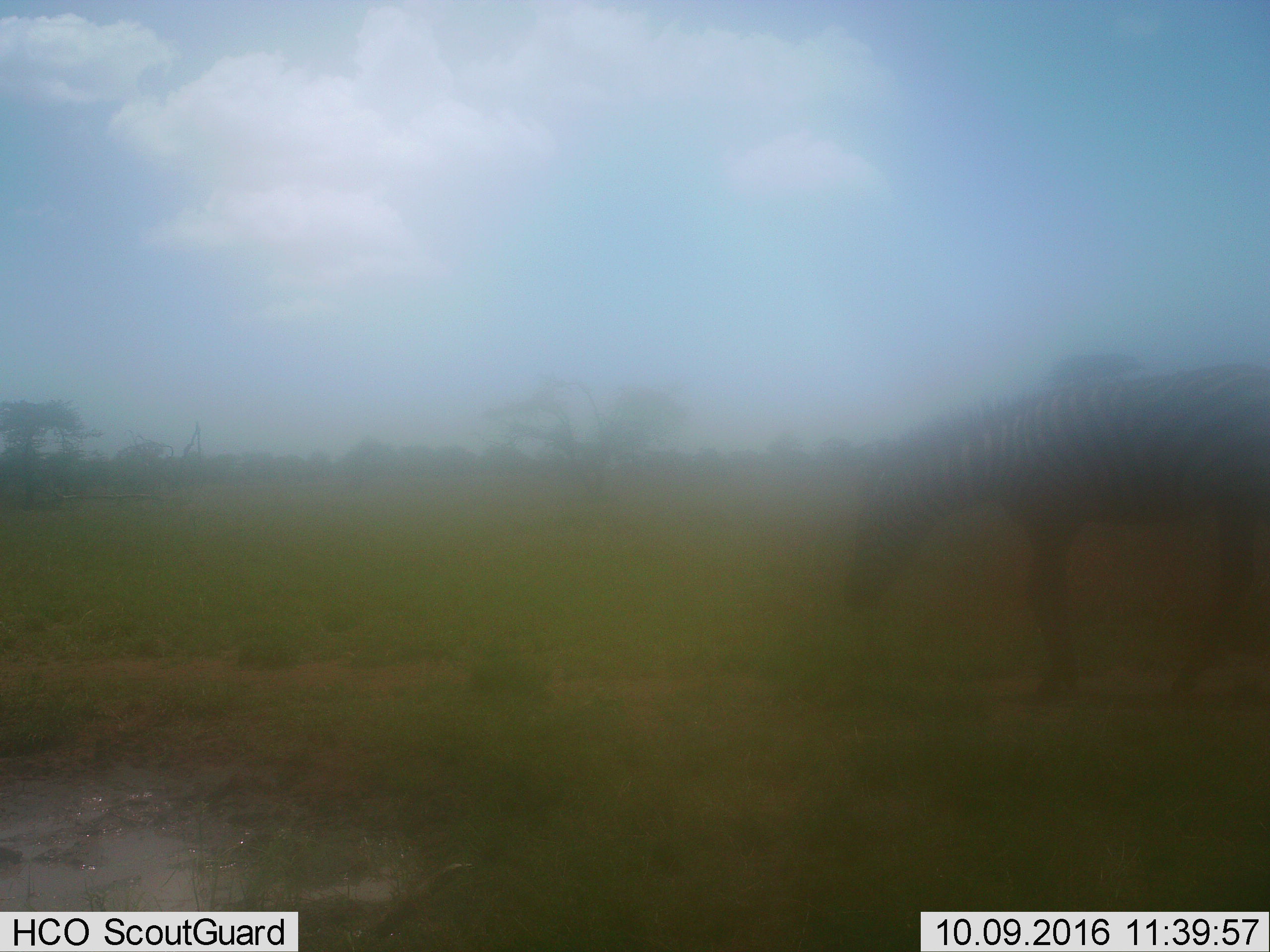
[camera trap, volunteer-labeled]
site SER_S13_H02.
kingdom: Animalia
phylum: Chordata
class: Mammalia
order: Perissodactyla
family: Equidae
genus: Equus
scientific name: Equus quagga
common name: plains zebra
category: zebraplains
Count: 1.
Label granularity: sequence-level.